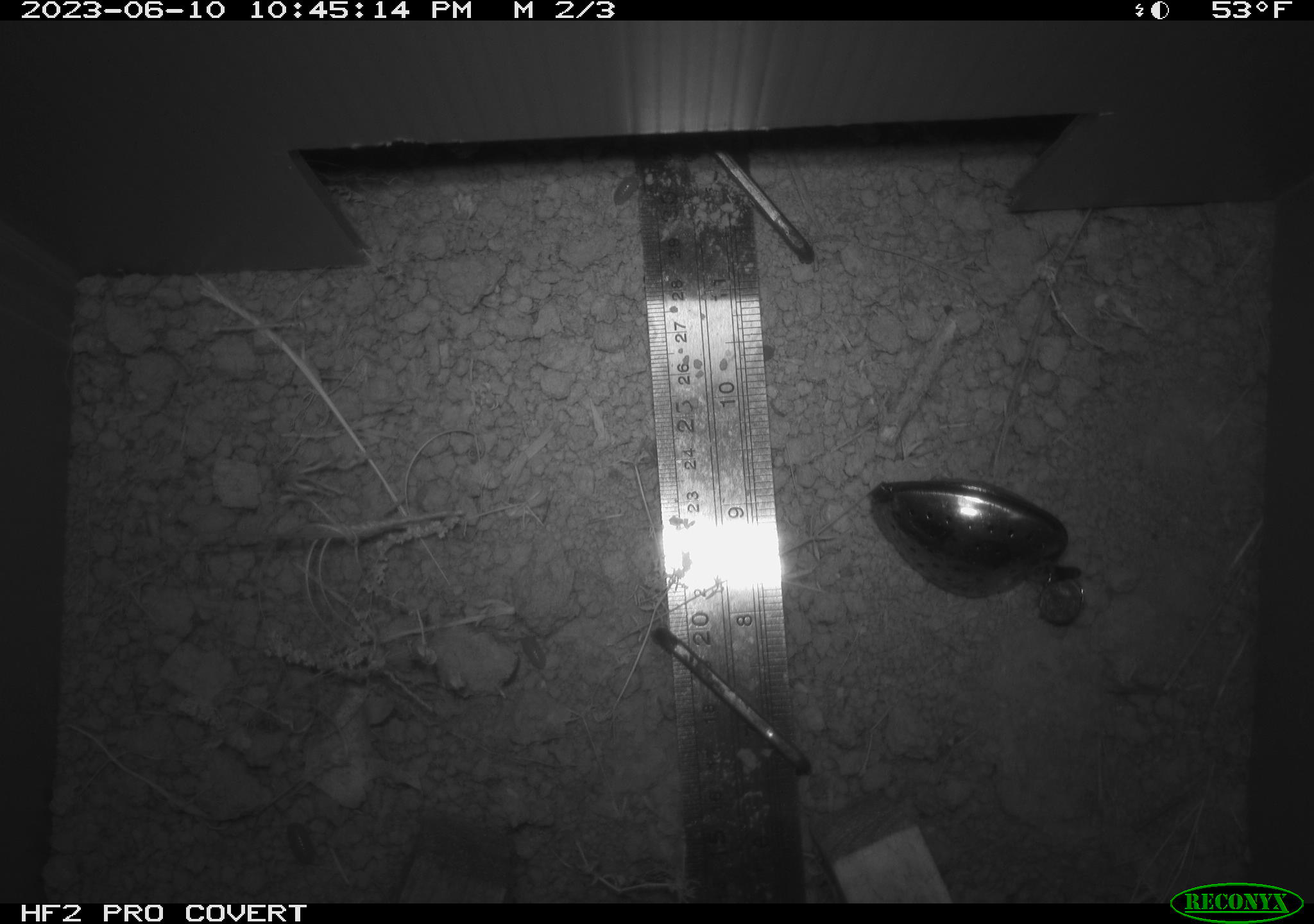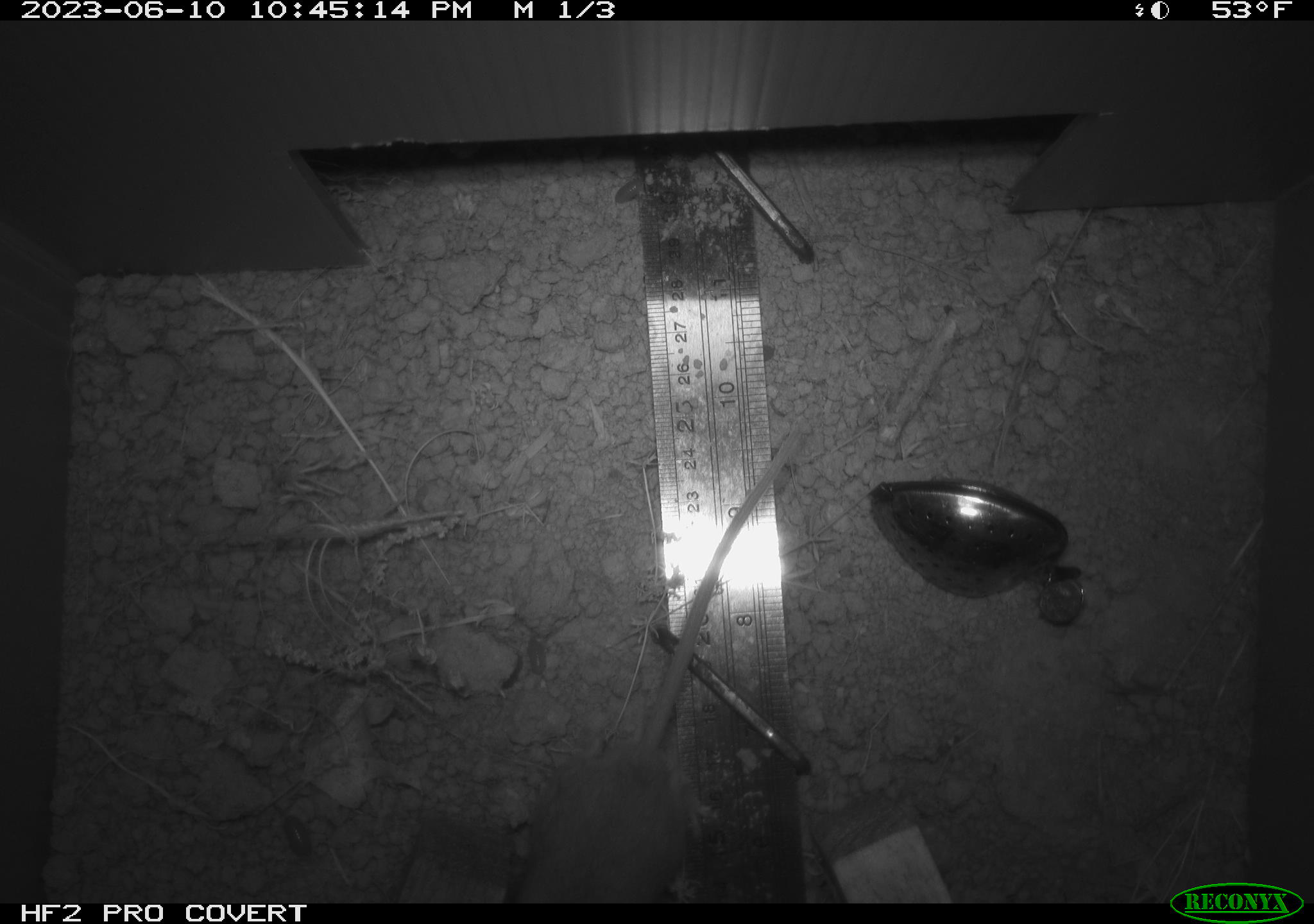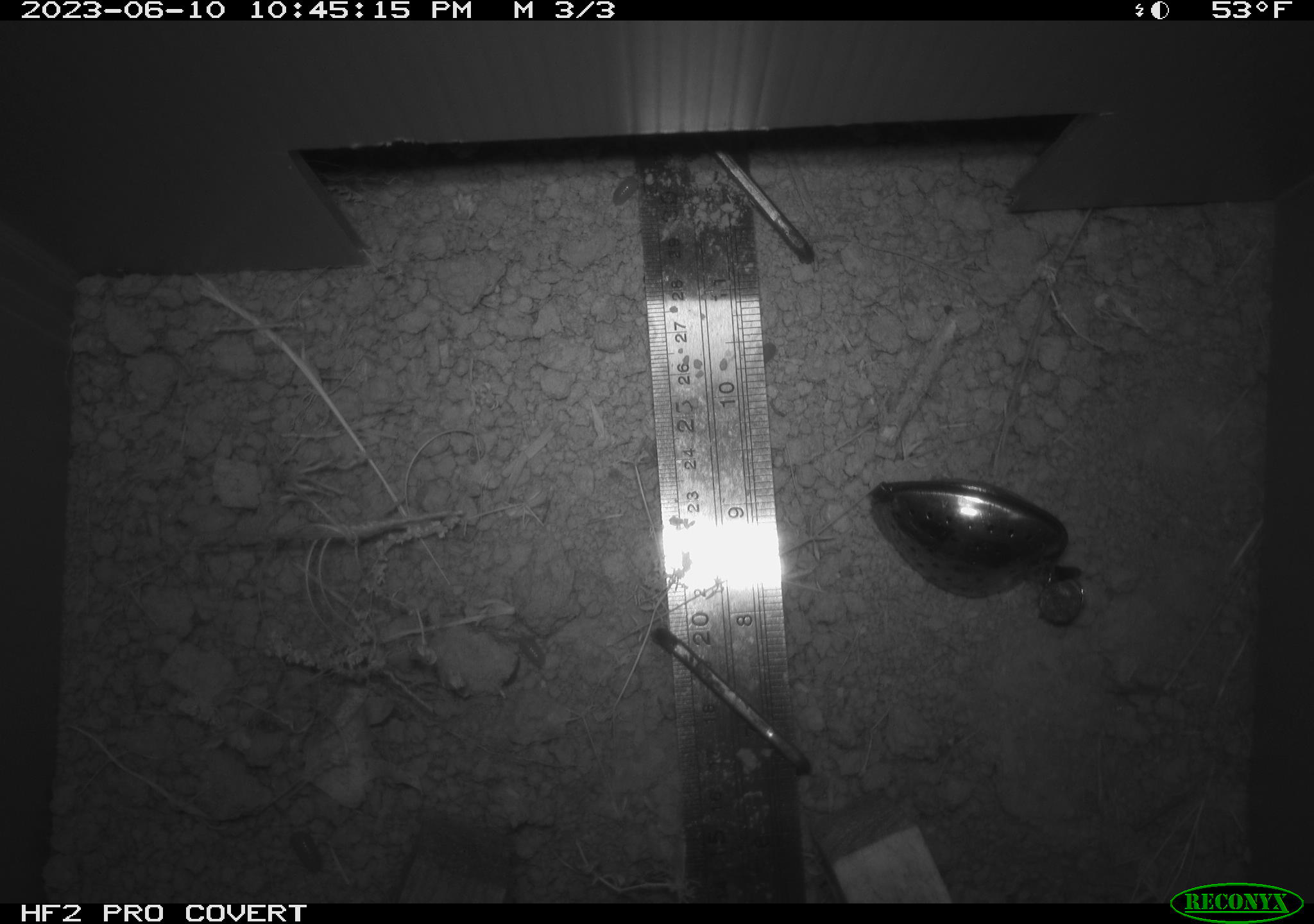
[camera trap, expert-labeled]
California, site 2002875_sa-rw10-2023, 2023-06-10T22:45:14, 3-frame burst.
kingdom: Animalia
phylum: Chordata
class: Mammalia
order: Rodentia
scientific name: Rodentia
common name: mouse species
Mouse species (Rodentia).